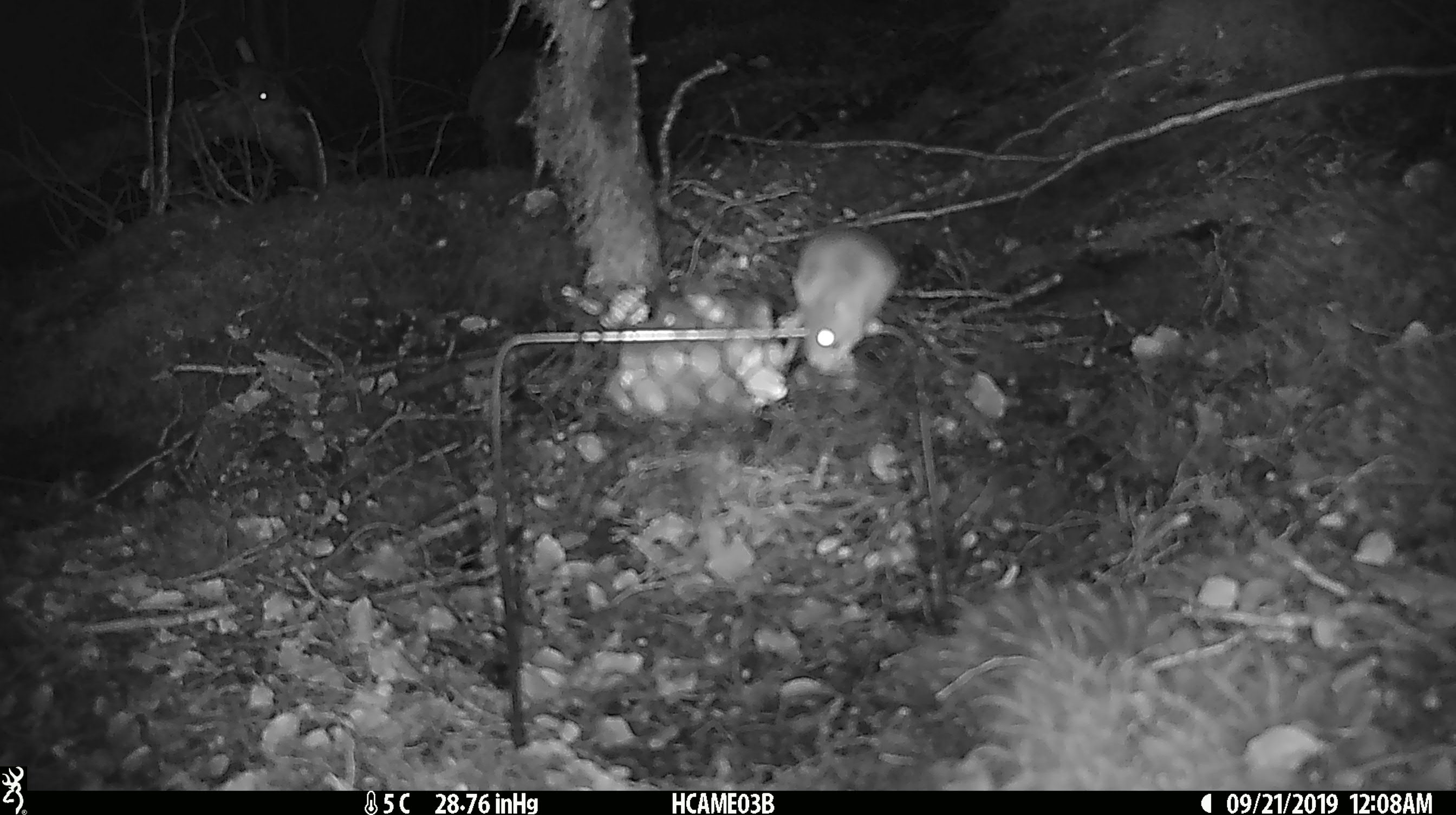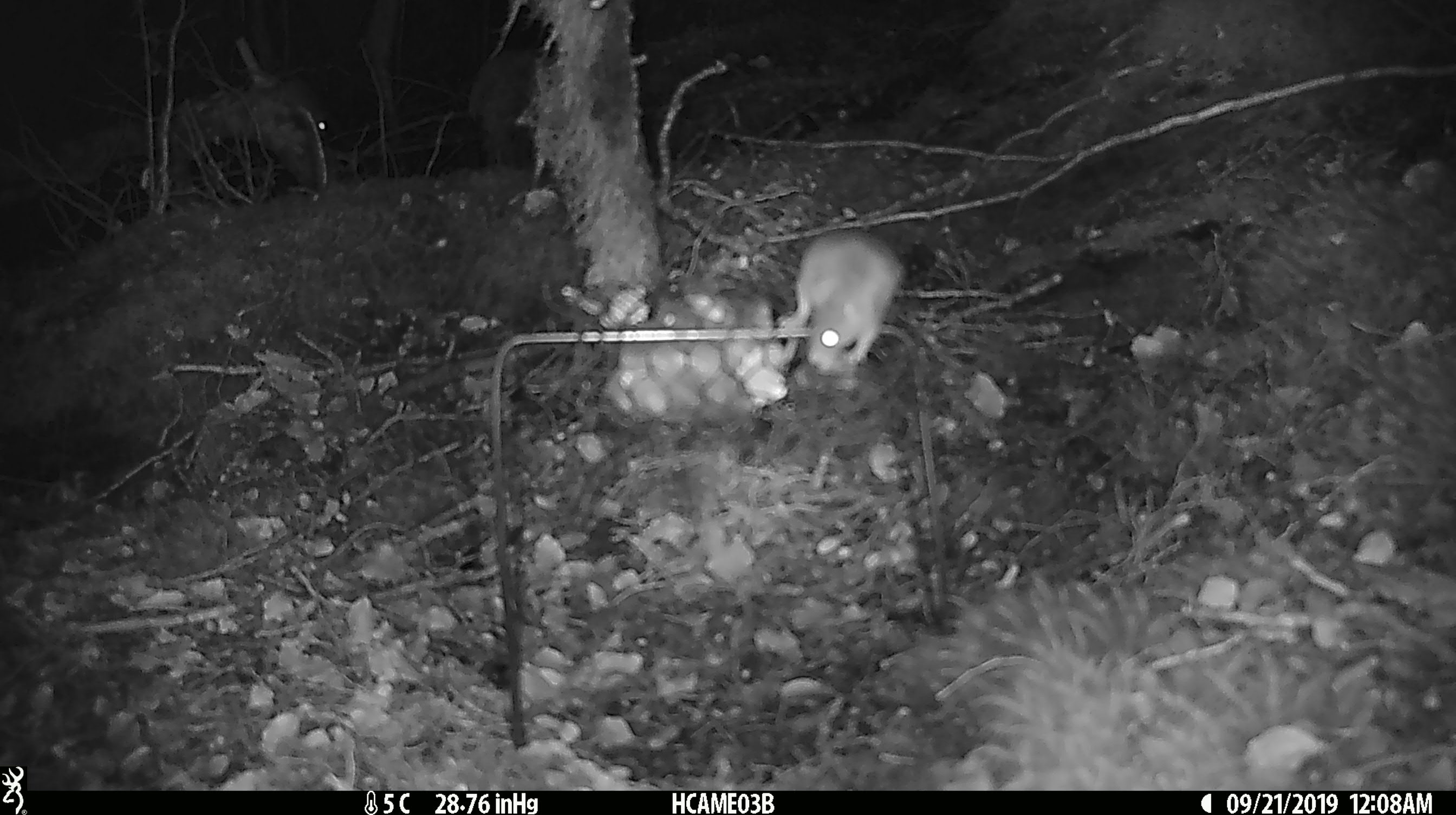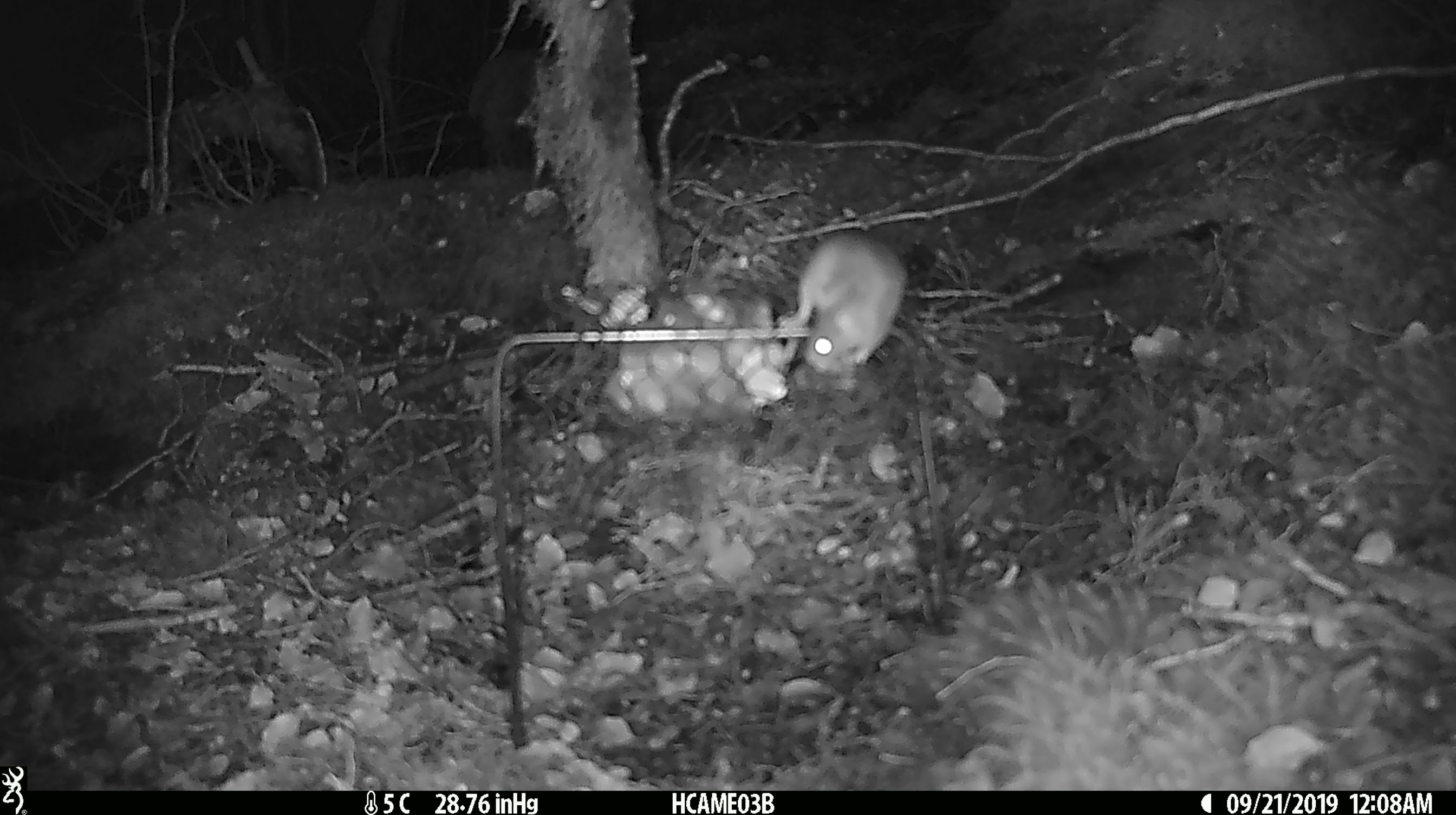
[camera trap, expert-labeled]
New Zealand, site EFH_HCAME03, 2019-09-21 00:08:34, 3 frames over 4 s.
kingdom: Animalia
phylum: Chordata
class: Mammalia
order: Rodentia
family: Muridae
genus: Mus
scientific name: Mus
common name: mouse